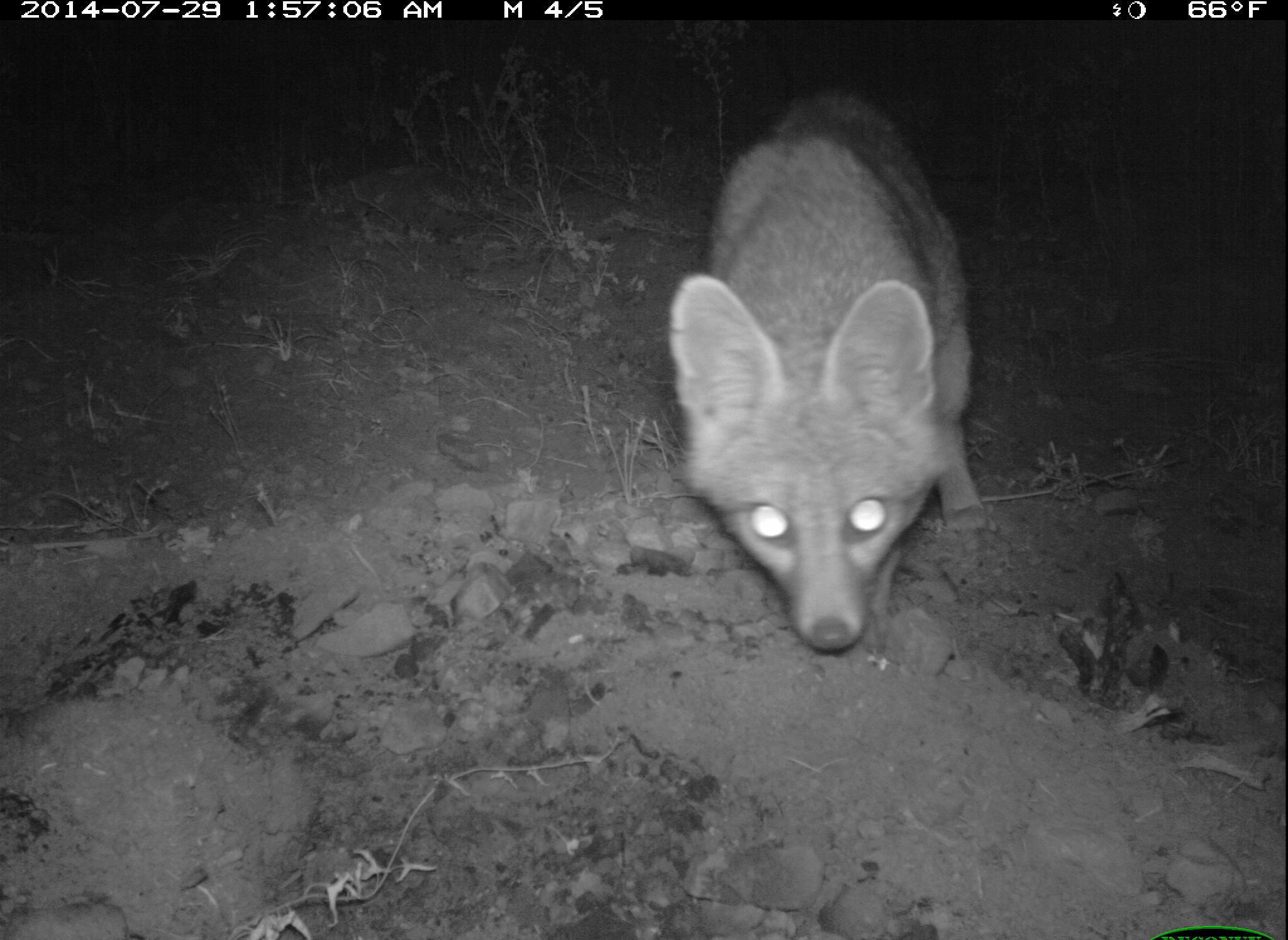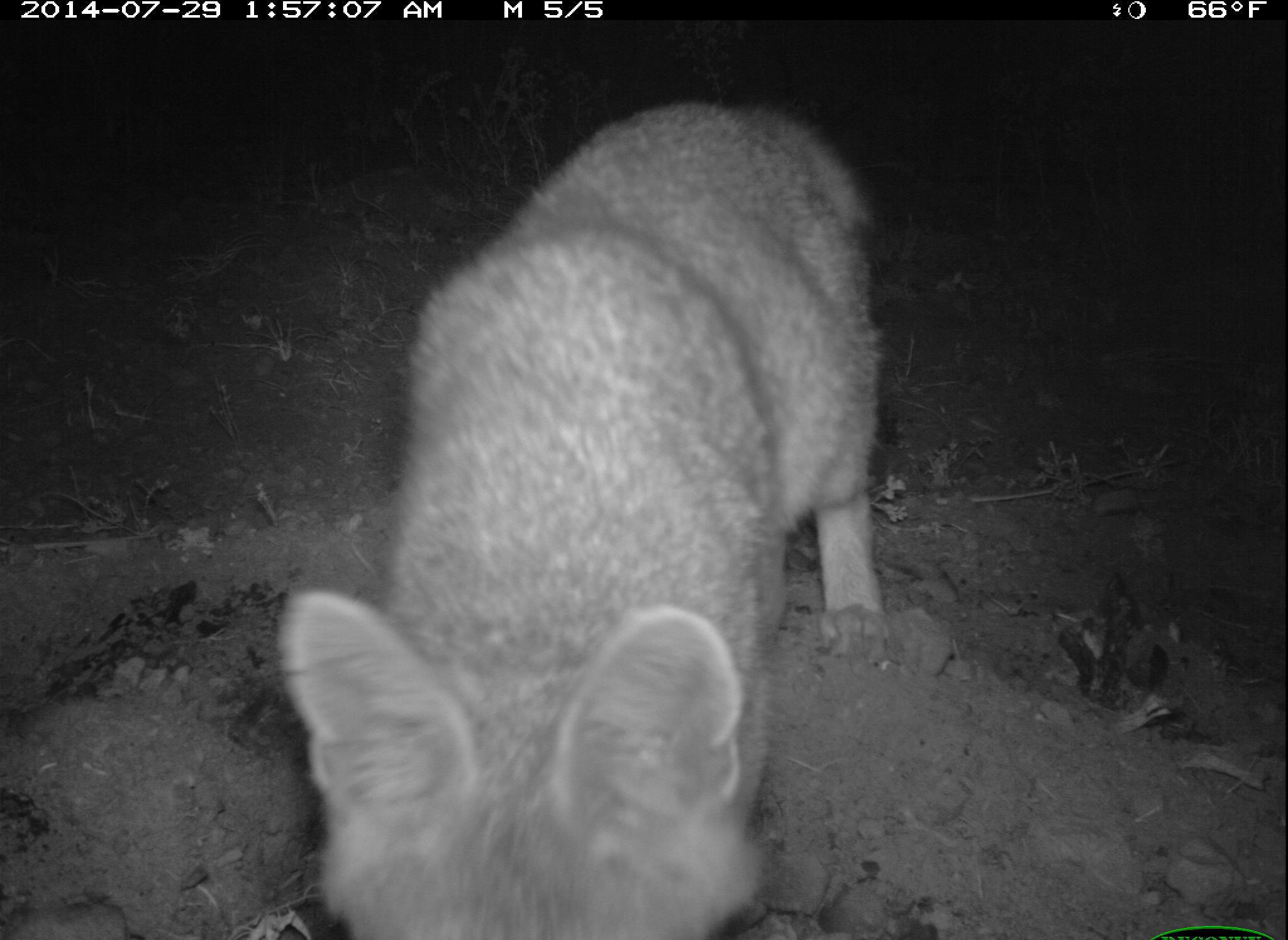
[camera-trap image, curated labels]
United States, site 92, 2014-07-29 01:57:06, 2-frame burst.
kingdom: Animalia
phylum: Chordata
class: Mammalia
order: Carnivora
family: Canidae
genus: Urocyon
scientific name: Urocyon cinereoargenteus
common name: gray fox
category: fox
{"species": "fox (gray fox) (Urocyon cinereoargenteus)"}